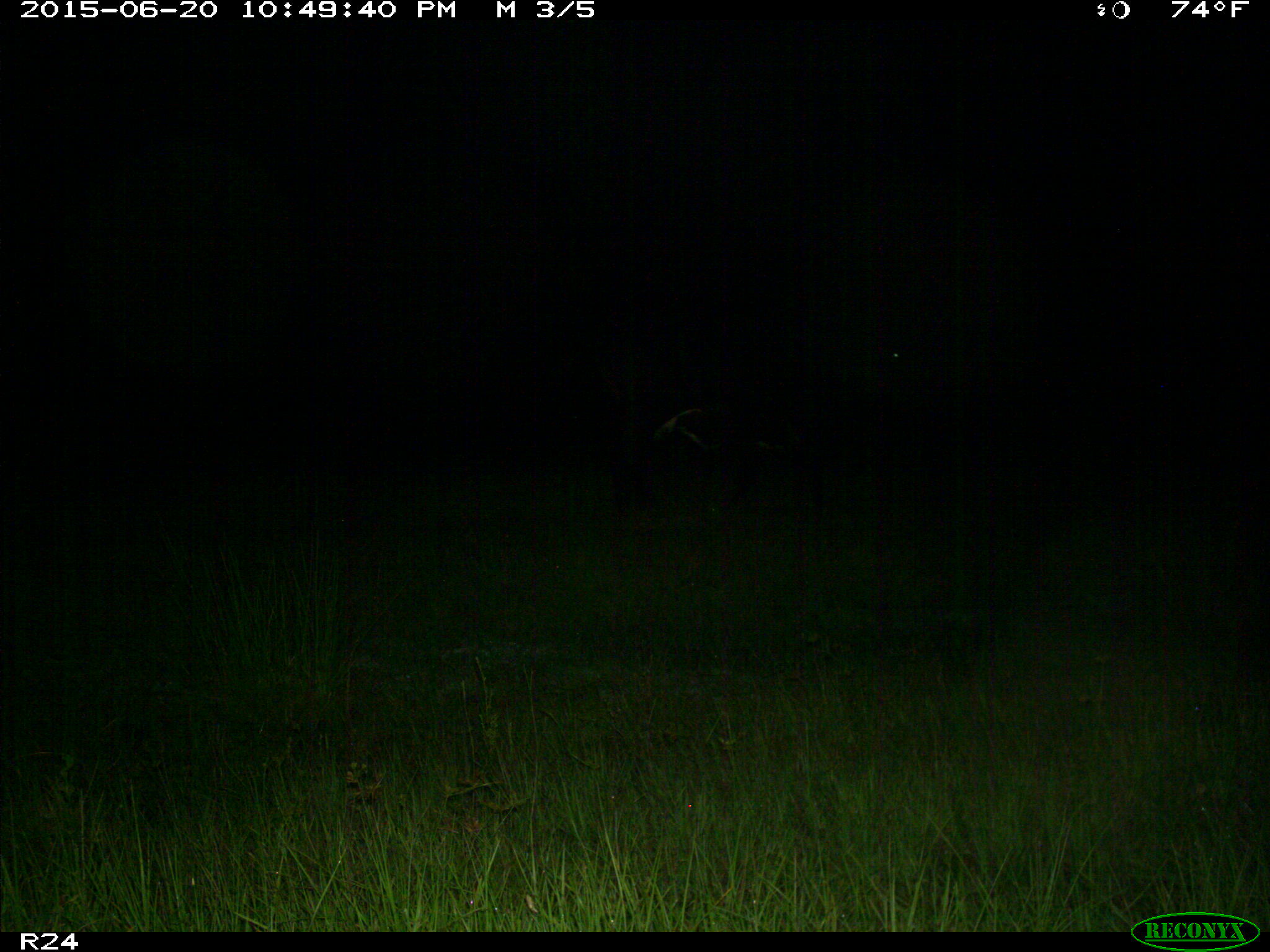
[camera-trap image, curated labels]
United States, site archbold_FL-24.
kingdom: Animalia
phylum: Chordata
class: Mammalia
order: Artiodactyla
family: Bovidae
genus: Bos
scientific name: Bos taurus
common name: domestic cow